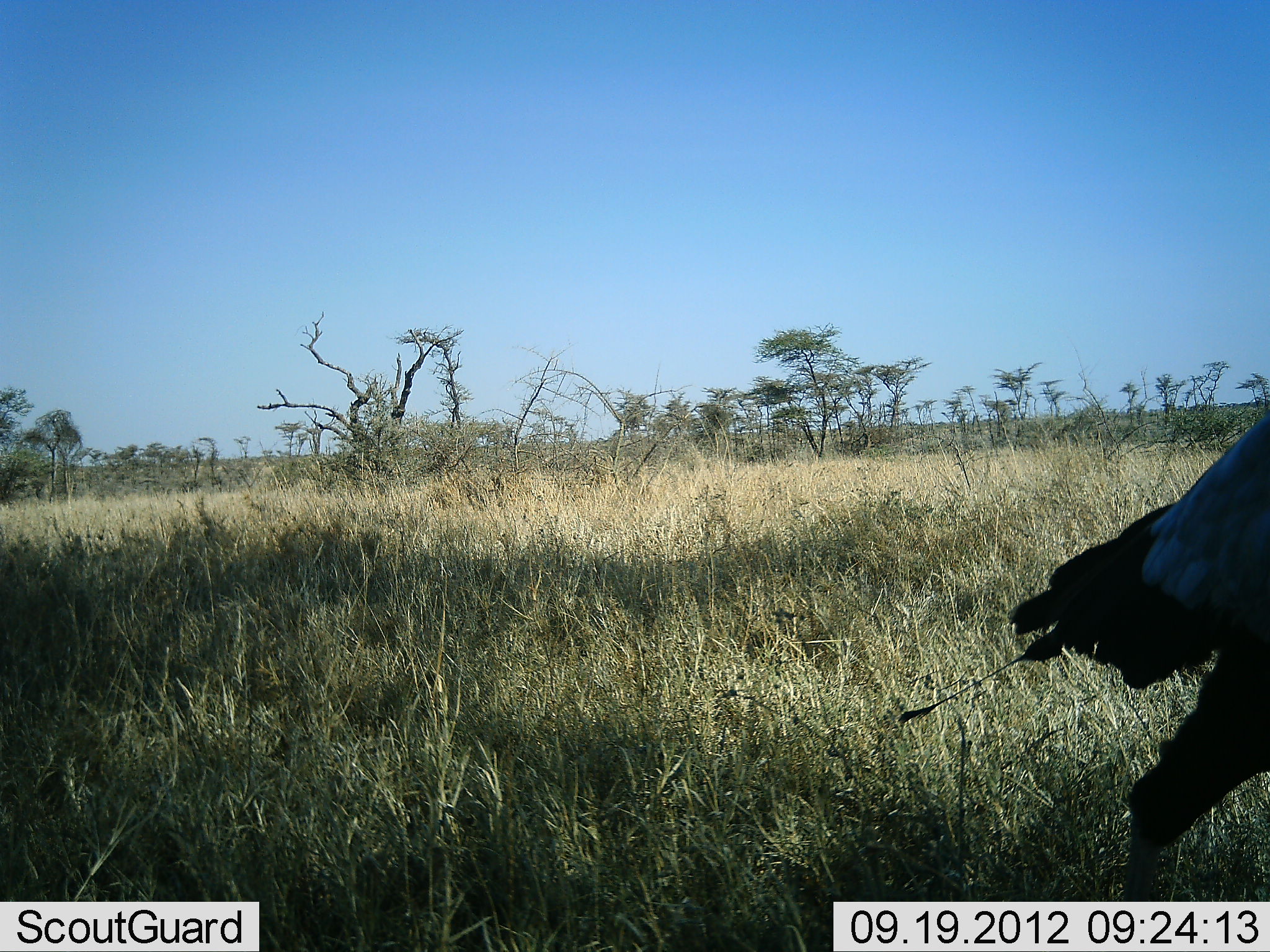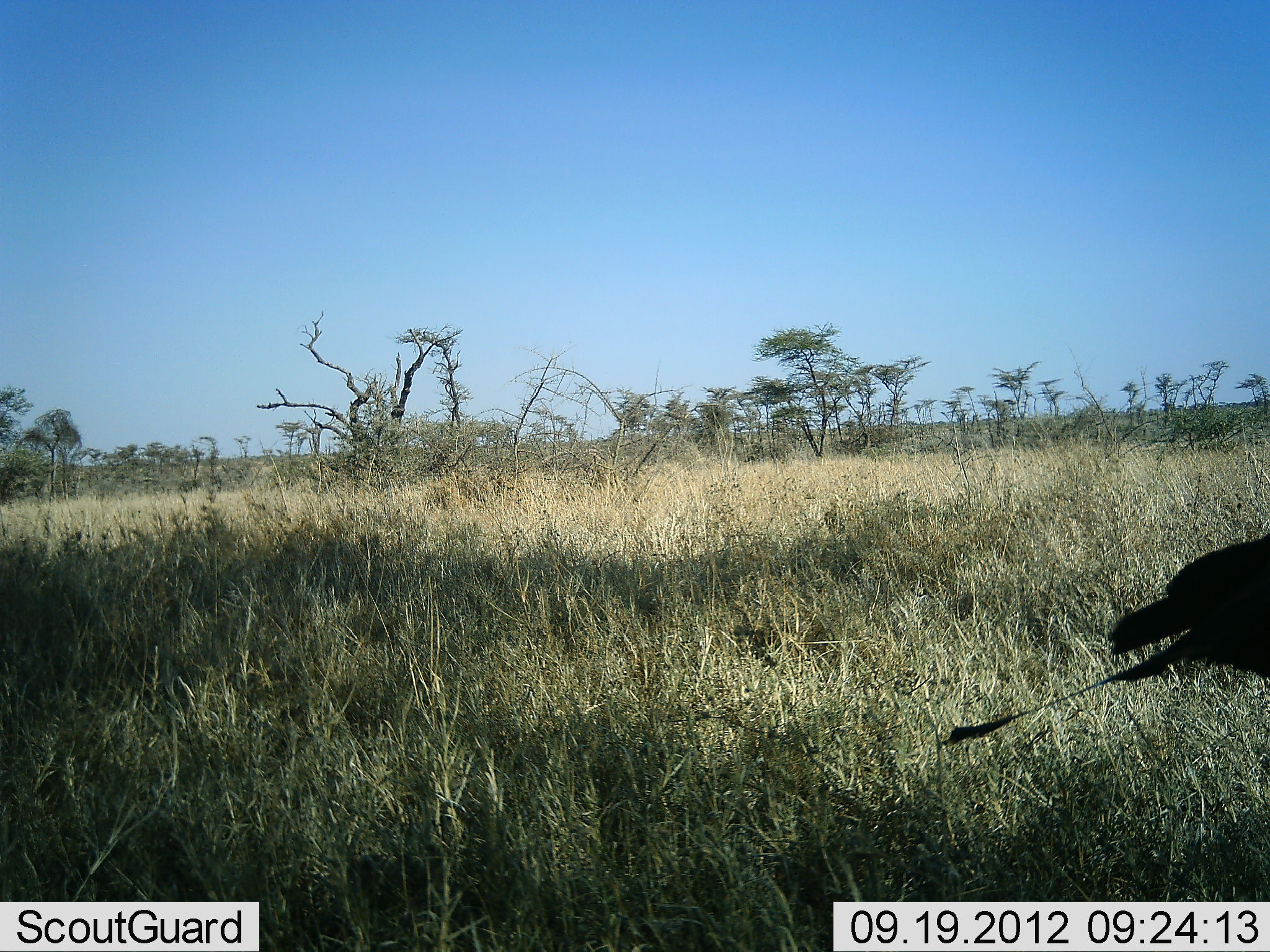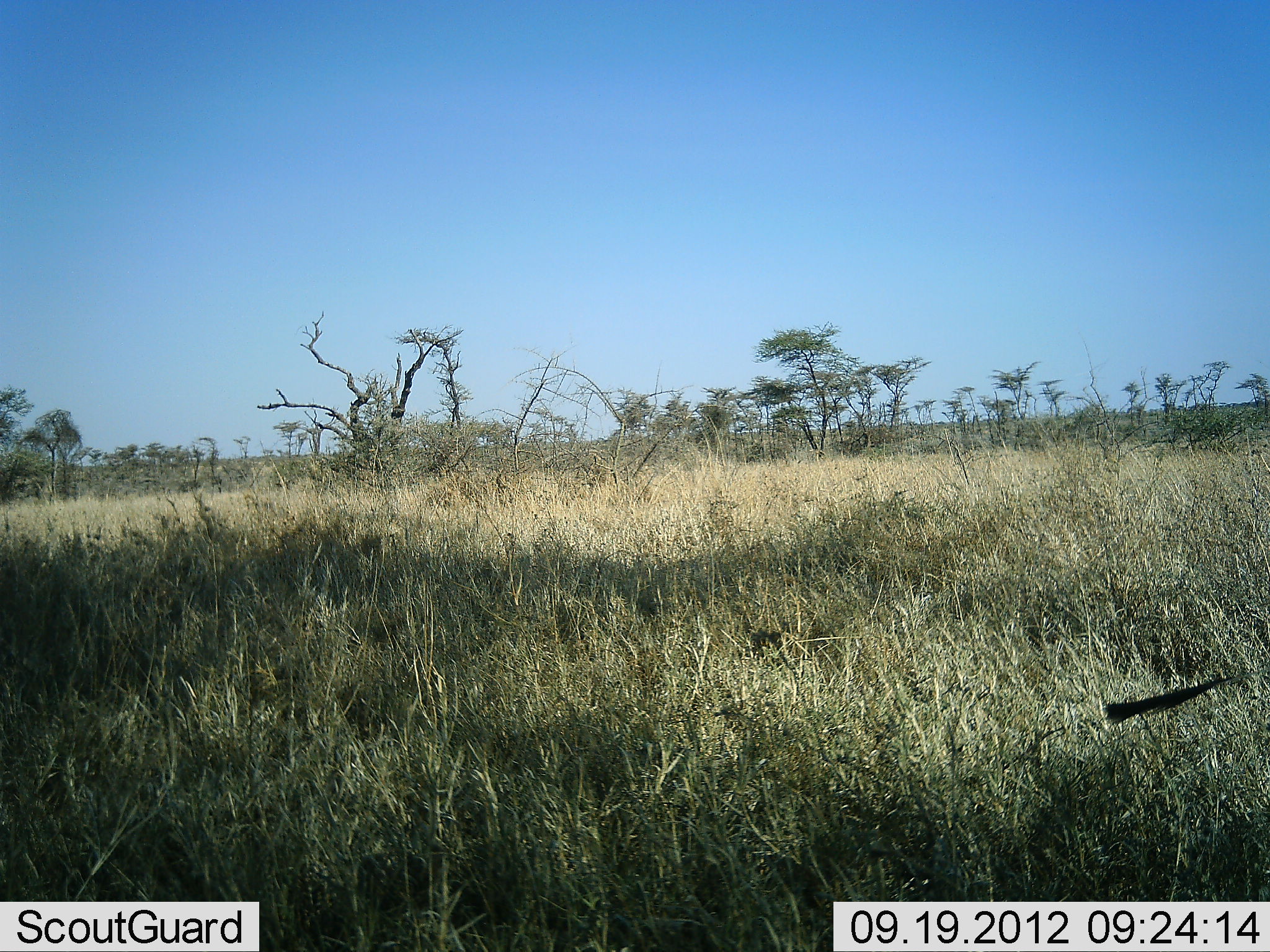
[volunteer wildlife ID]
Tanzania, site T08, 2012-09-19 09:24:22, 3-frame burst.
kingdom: Animalia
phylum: Chordata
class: Aves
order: Accipitriformes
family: Sagittariidae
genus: Sagittarius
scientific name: Sagittarius serpentarius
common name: secretary bird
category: secretarybird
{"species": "secretarybird (secretary bird) (Sagittarius serpentarius)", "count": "1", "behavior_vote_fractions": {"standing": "10%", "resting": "0%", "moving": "90%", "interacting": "0%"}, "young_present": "0%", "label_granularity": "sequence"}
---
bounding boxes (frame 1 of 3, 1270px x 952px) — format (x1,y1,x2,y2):
animal: (897,402,1270,902)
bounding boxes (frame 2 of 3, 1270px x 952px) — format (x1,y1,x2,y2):
animal: (941,529,1270,746)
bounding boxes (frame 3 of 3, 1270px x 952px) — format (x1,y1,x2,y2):
animal: (1104,666,1270,726)